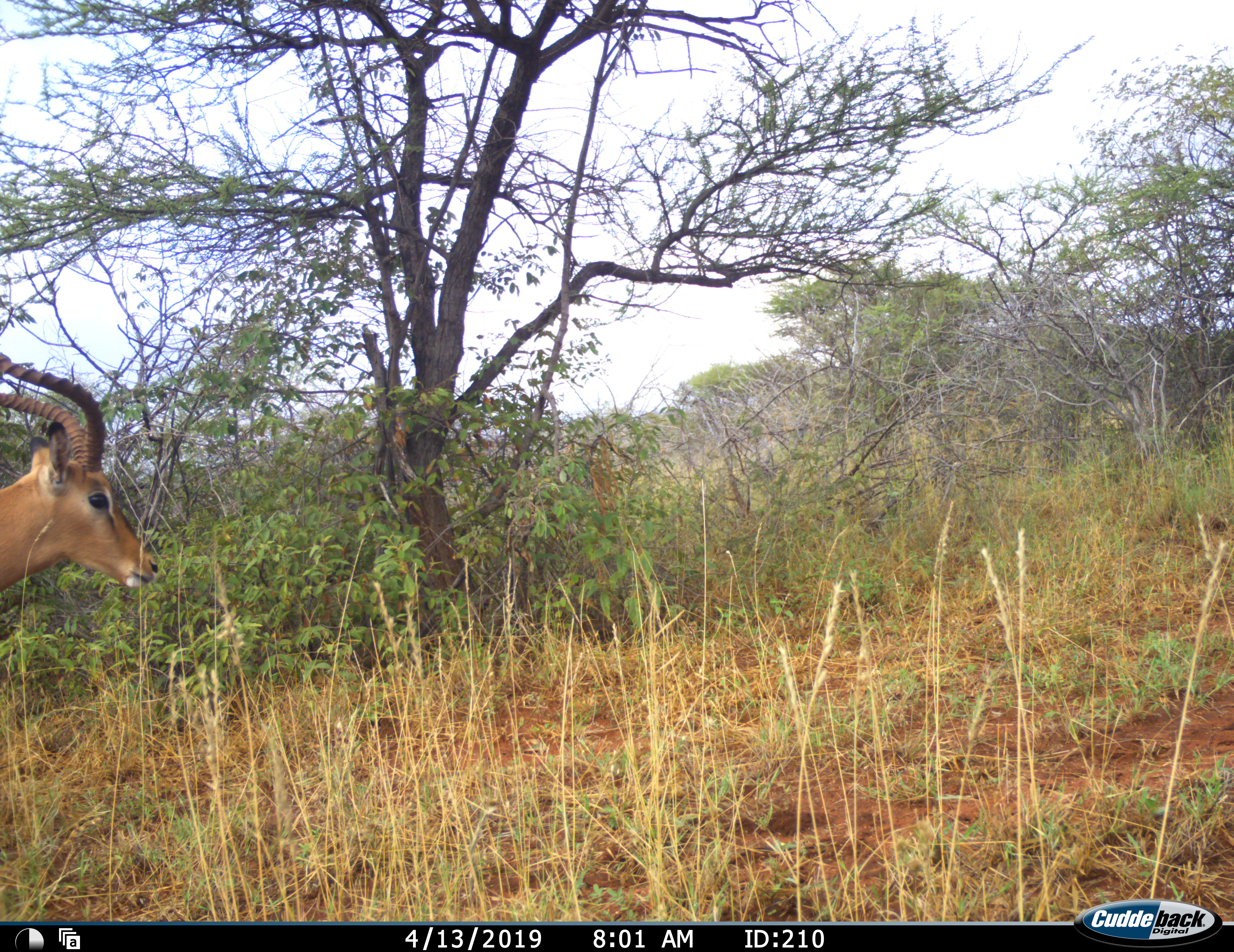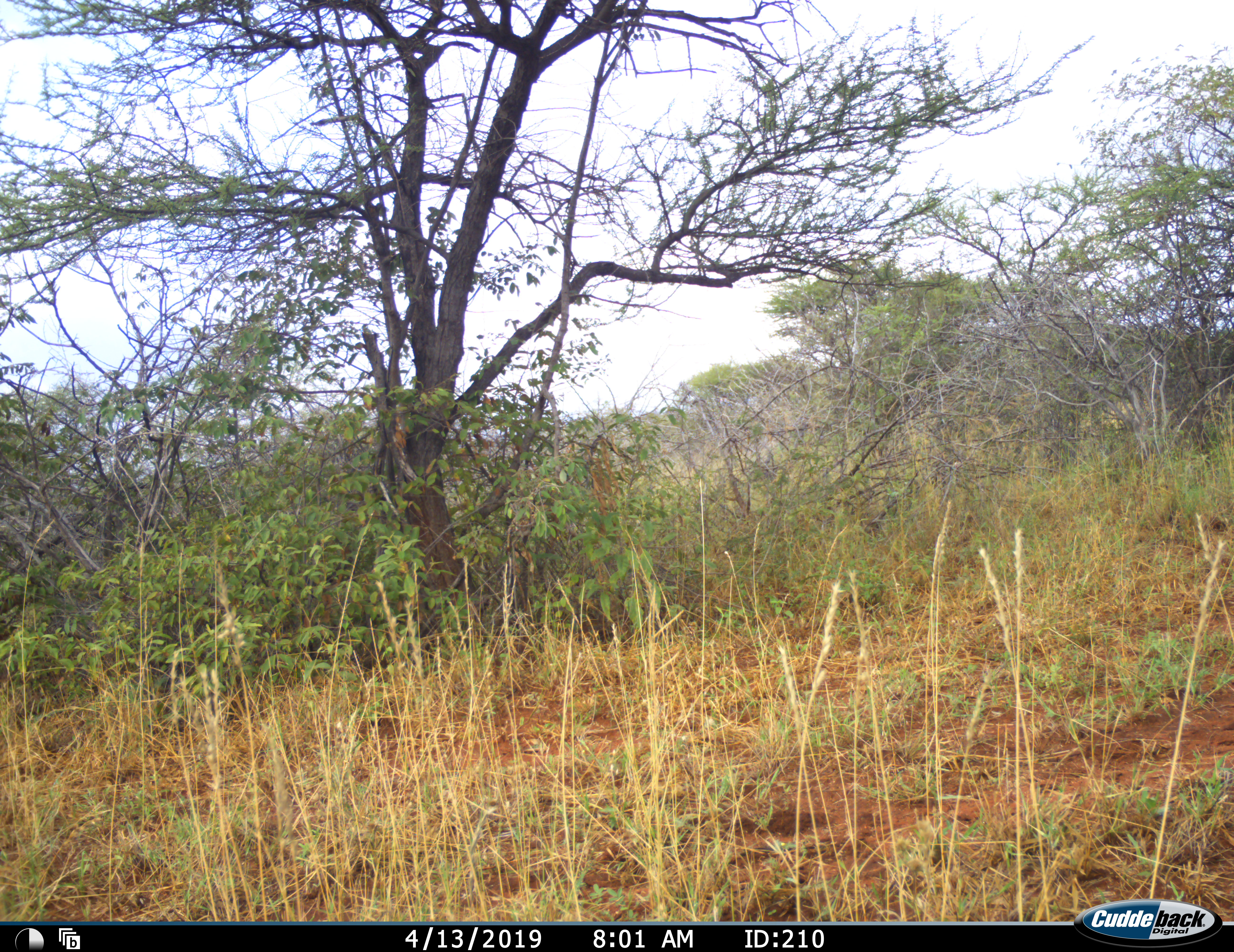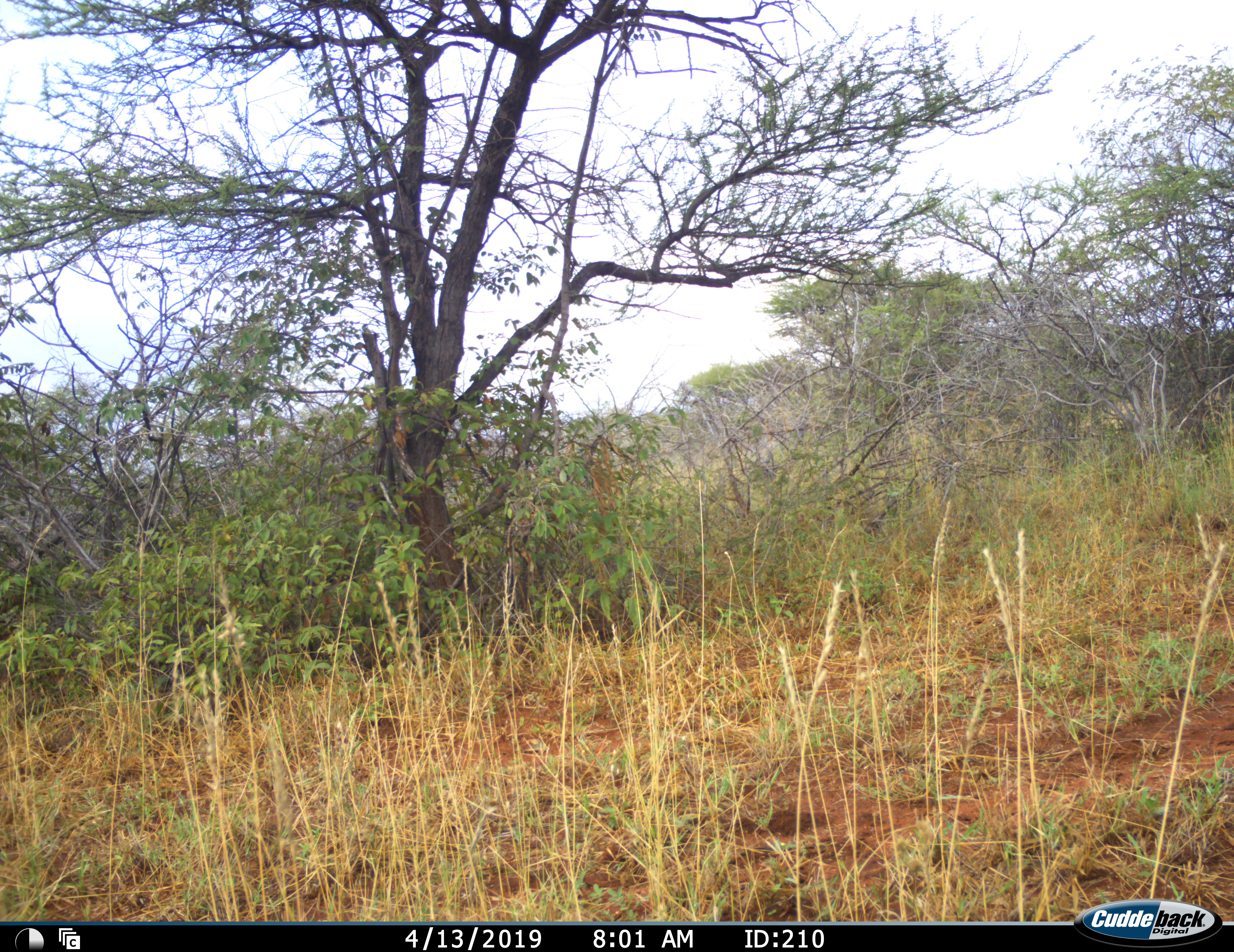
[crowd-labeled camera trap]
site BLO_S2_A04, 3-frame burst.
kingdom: Animalia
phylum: Chordata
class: Mammalia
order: Artiodactyla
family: Bovidae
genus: Aepyceros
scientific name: Aepyceros melampus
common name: impala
Impala (Aepyceros melampus), count 1. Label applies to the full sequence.